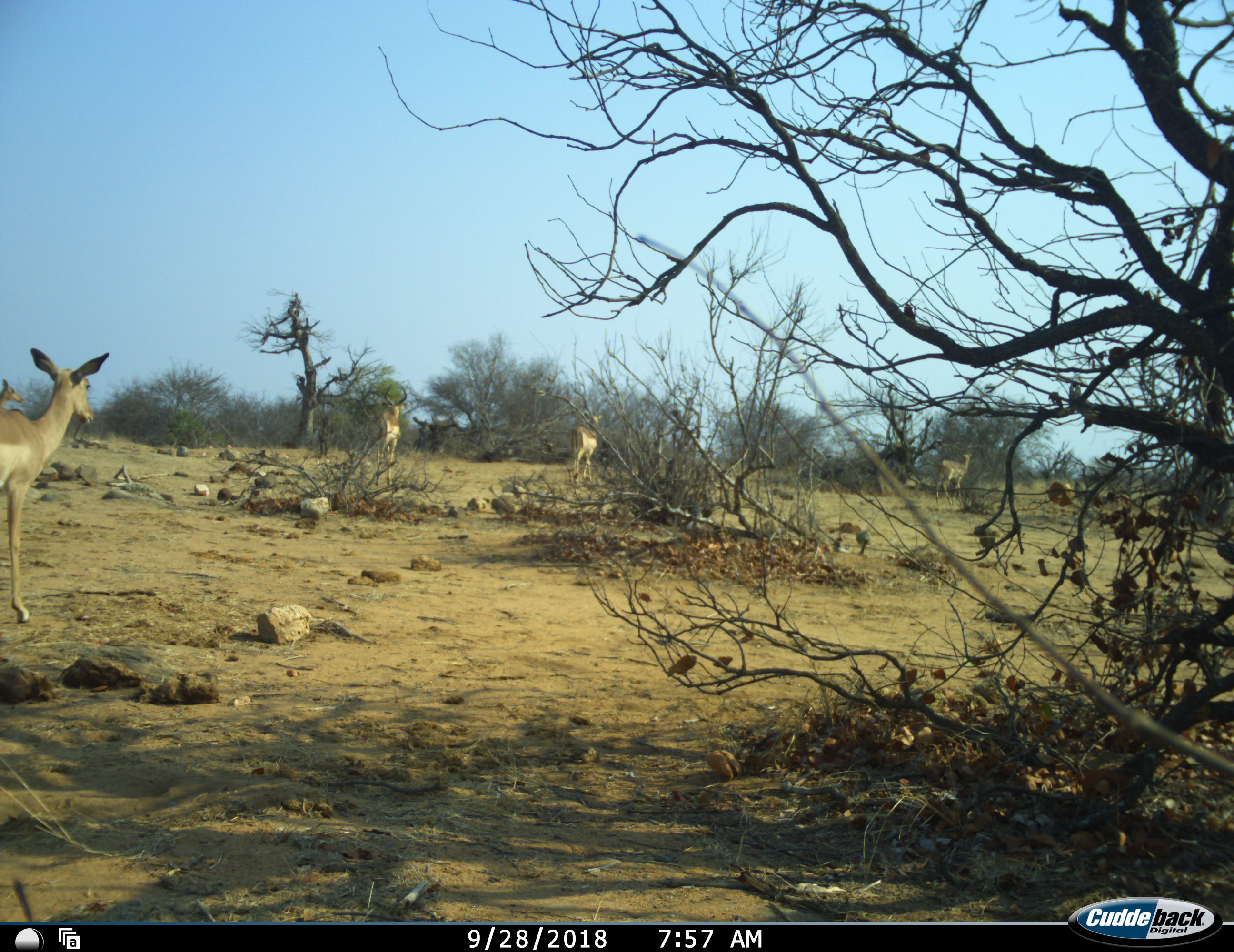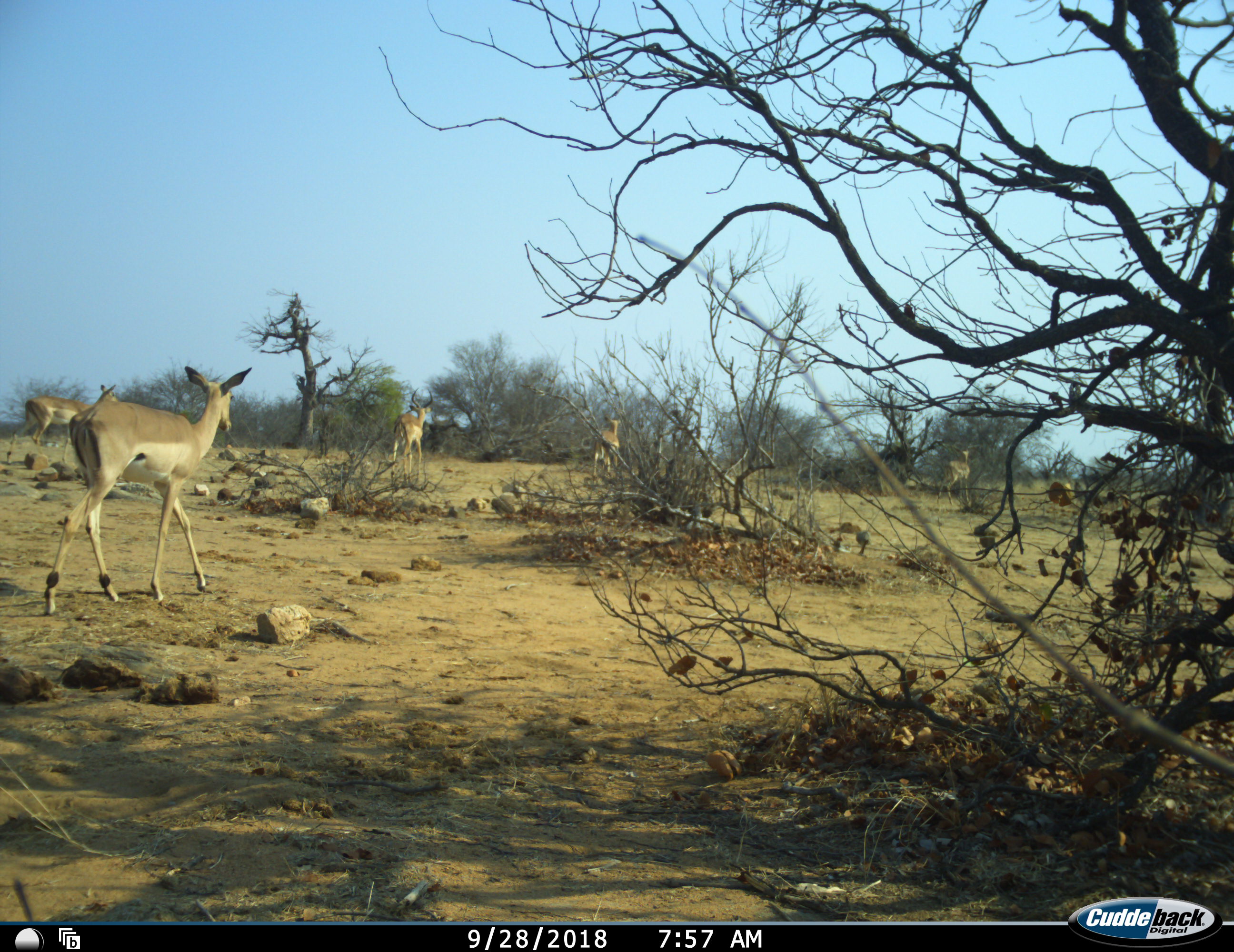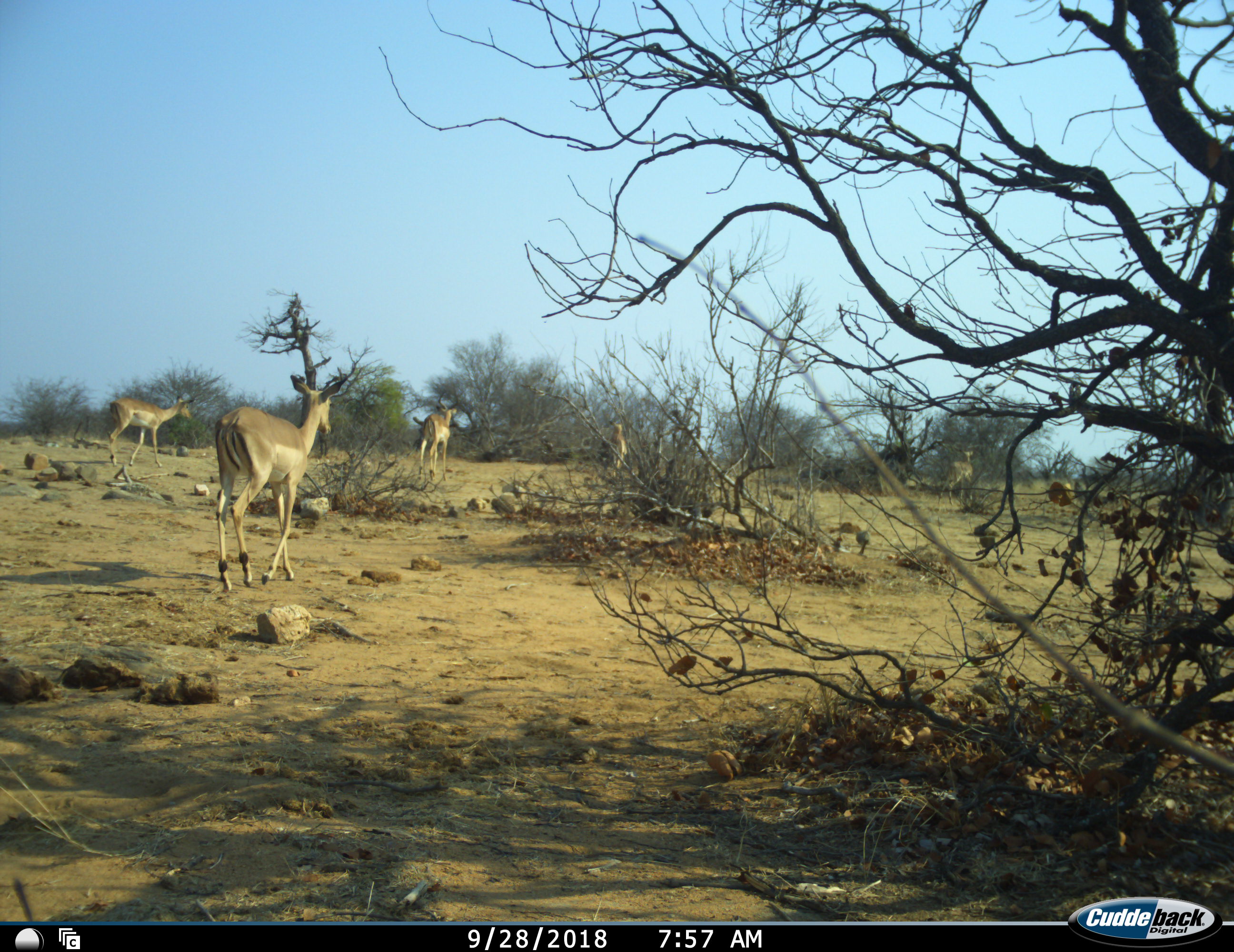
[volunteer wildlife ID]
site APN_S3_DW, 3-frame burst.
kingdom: Animalia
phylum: Chordata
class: Mammalia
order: Artiodactyla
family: Bovidae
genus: Aepyceros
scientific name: Aepyceros melampus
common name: impala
Impala (Aepyceros melampus), count 5. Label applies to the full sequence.